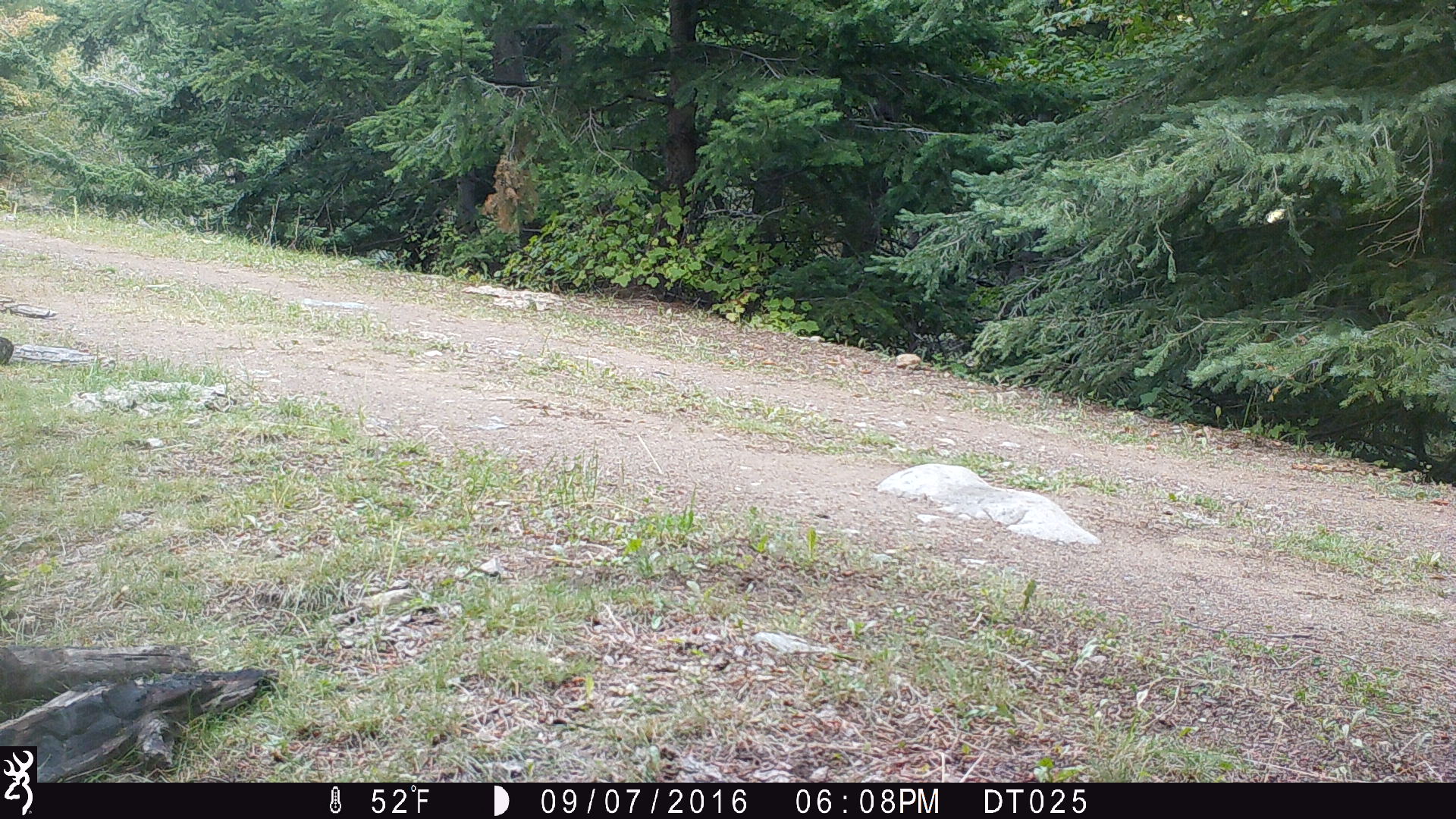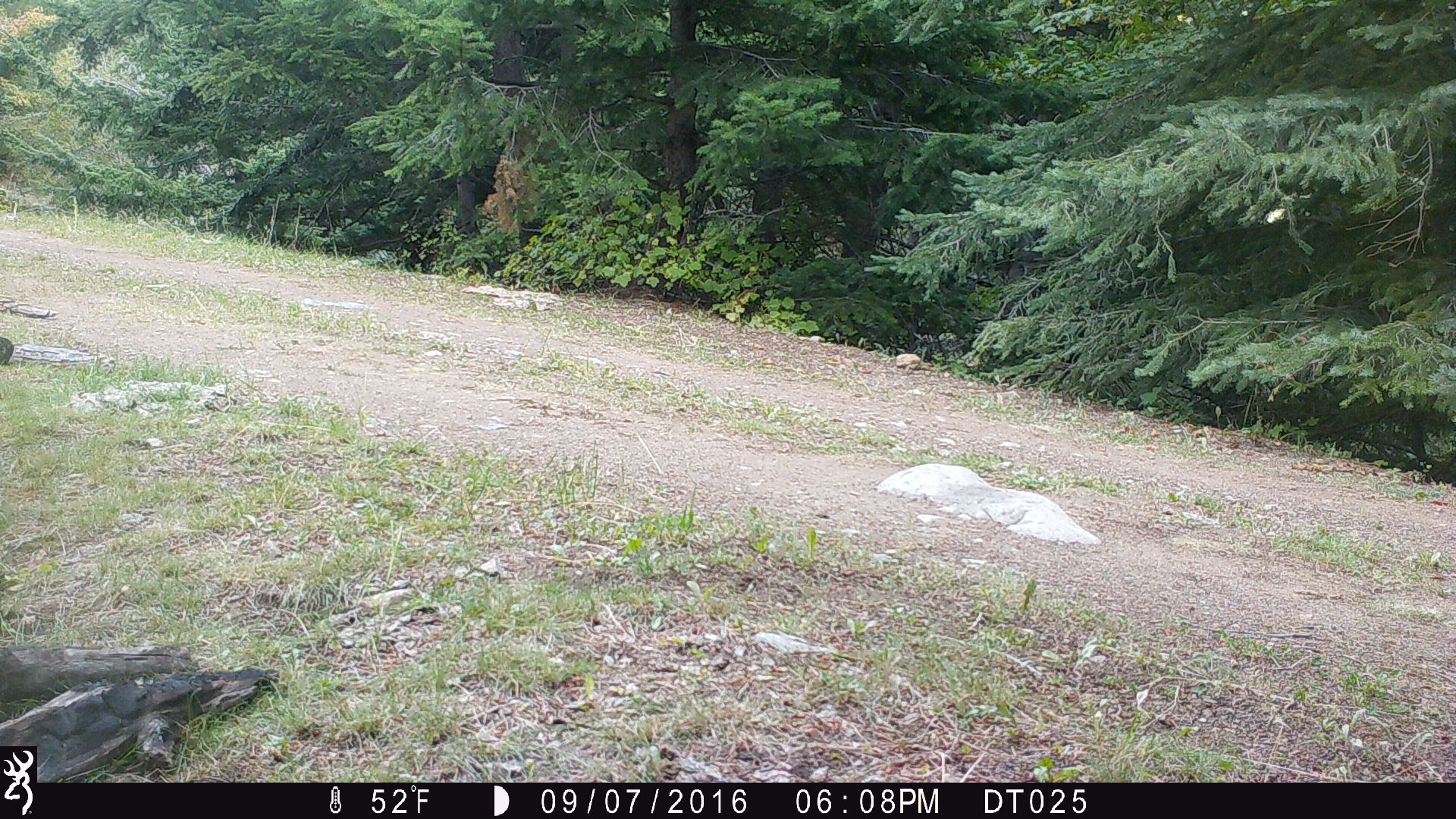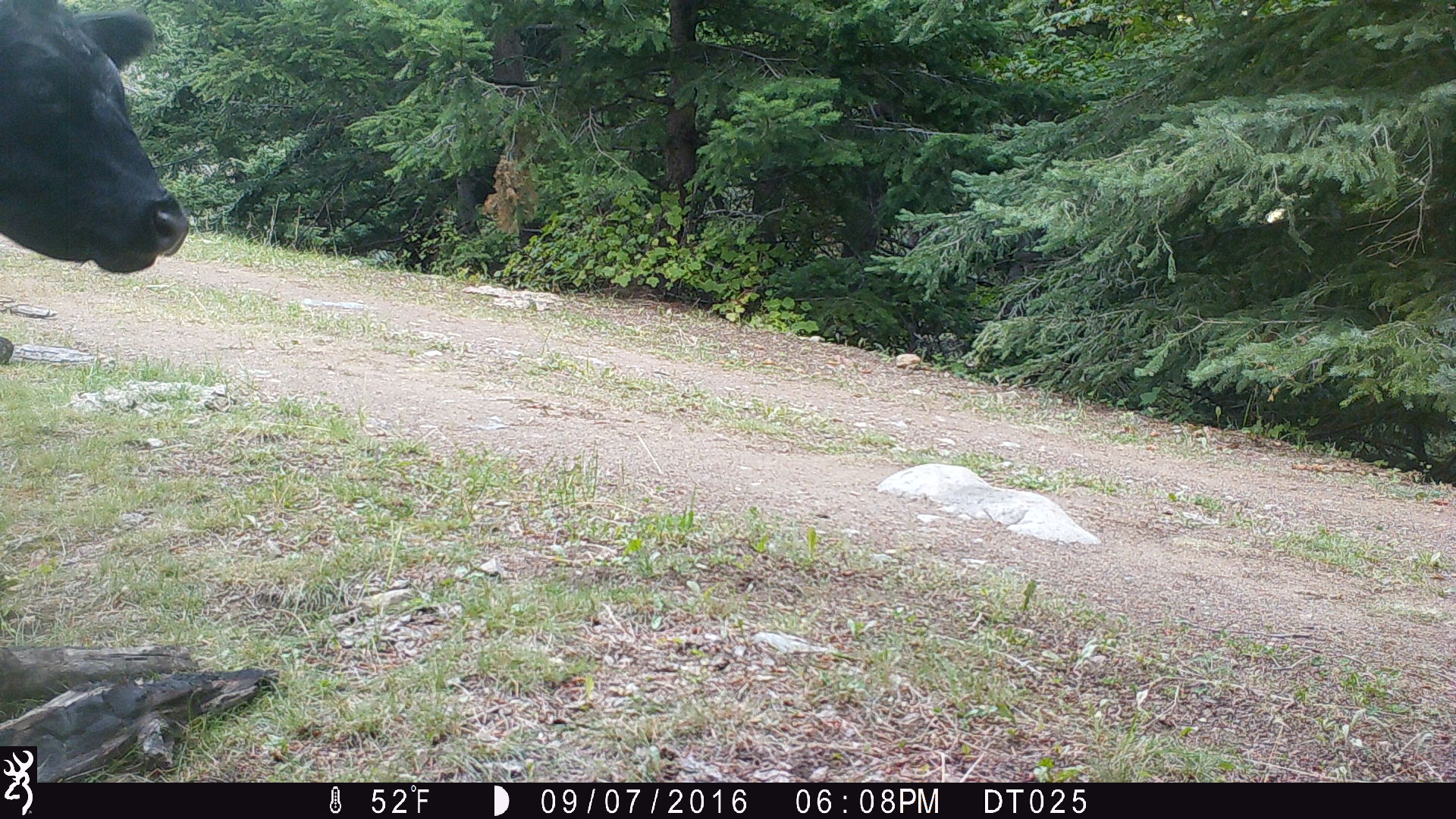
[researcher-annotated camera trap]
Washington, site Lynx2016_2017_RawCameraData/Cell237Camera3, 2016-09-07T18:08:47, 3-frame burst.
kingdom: Animalia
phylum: Chordata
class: Mammalia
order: Artiodactyla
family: Bovidae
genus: Bos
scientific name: Bos taurus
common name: domestic cattle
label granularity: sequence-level